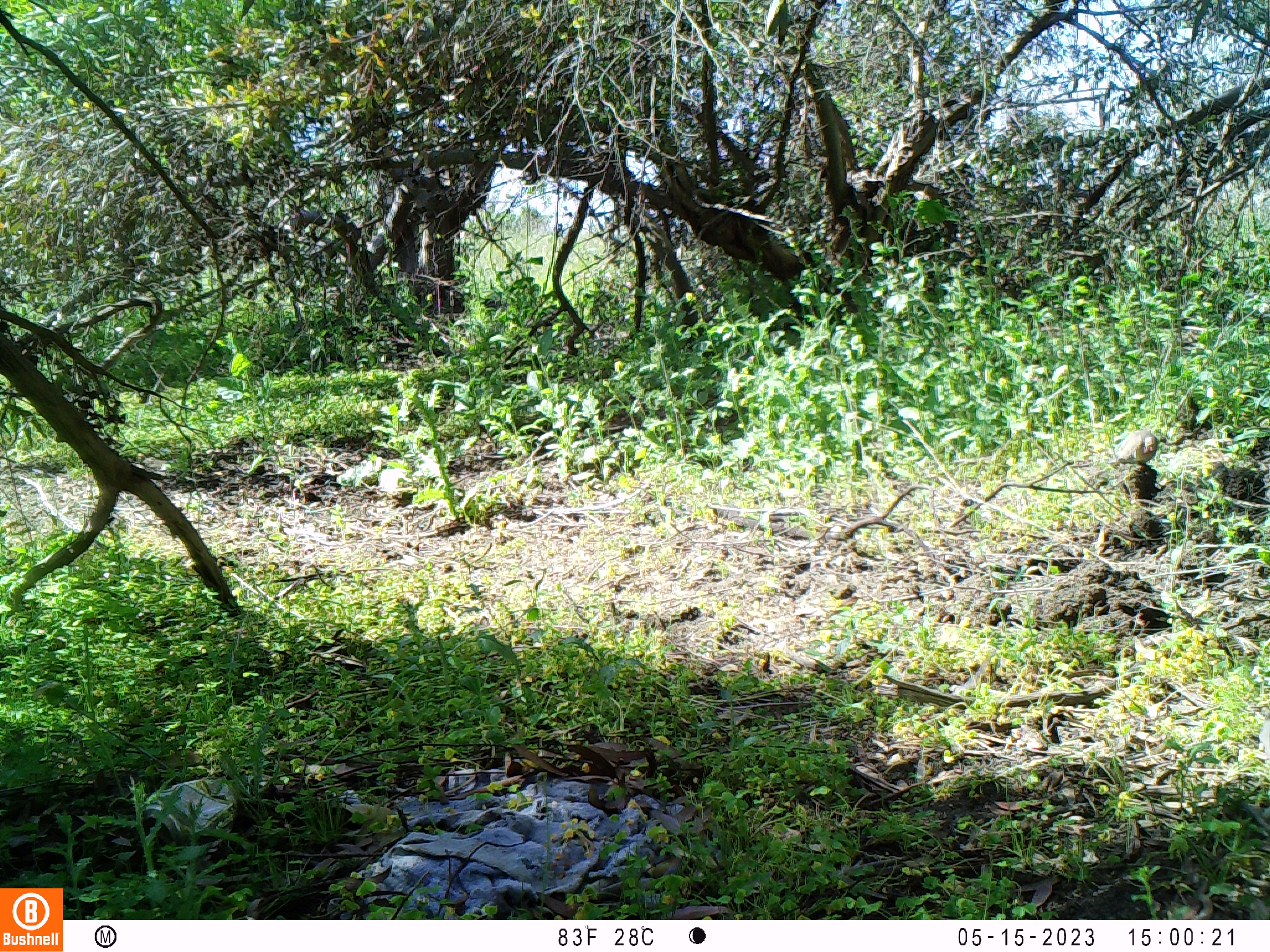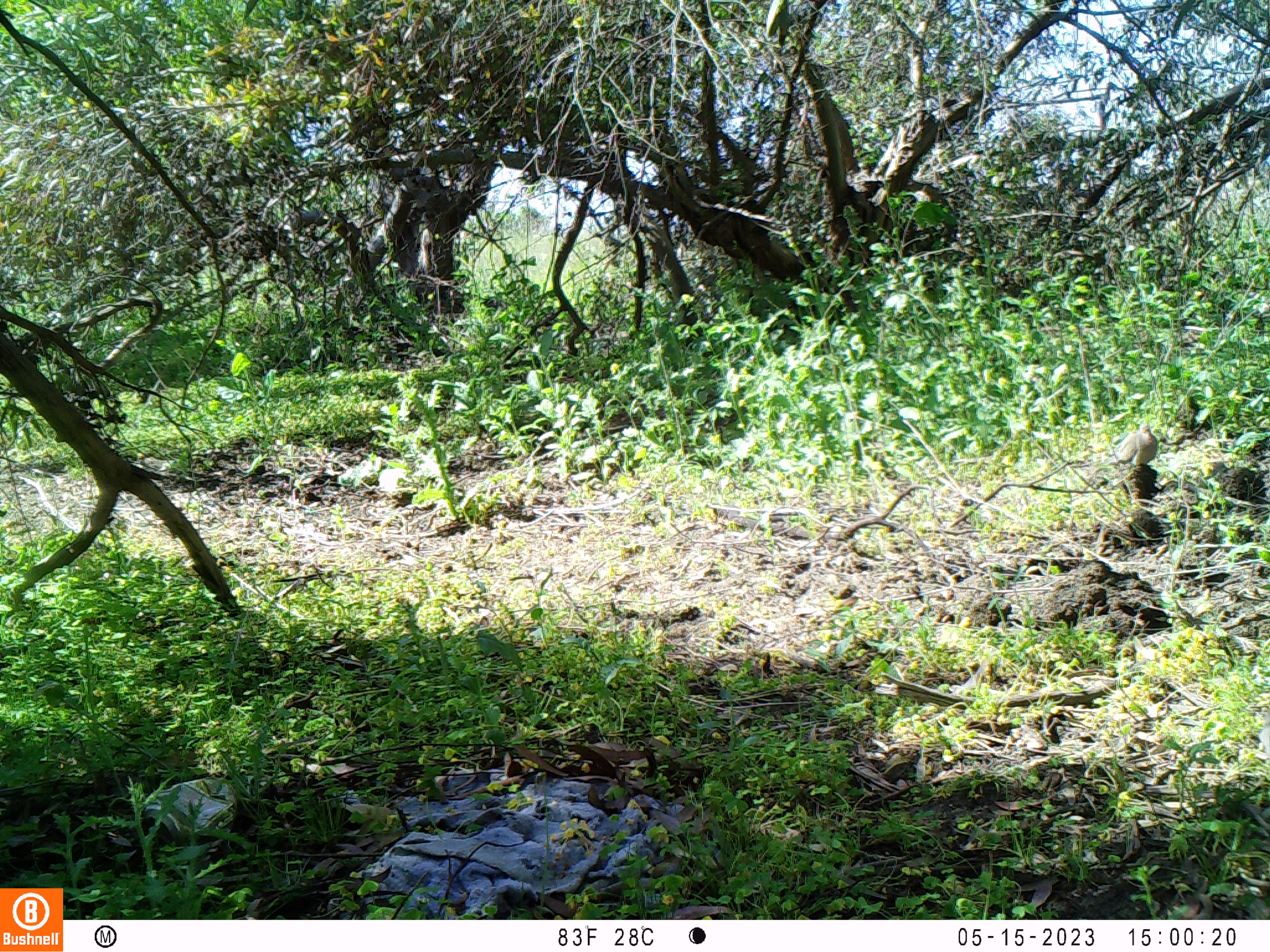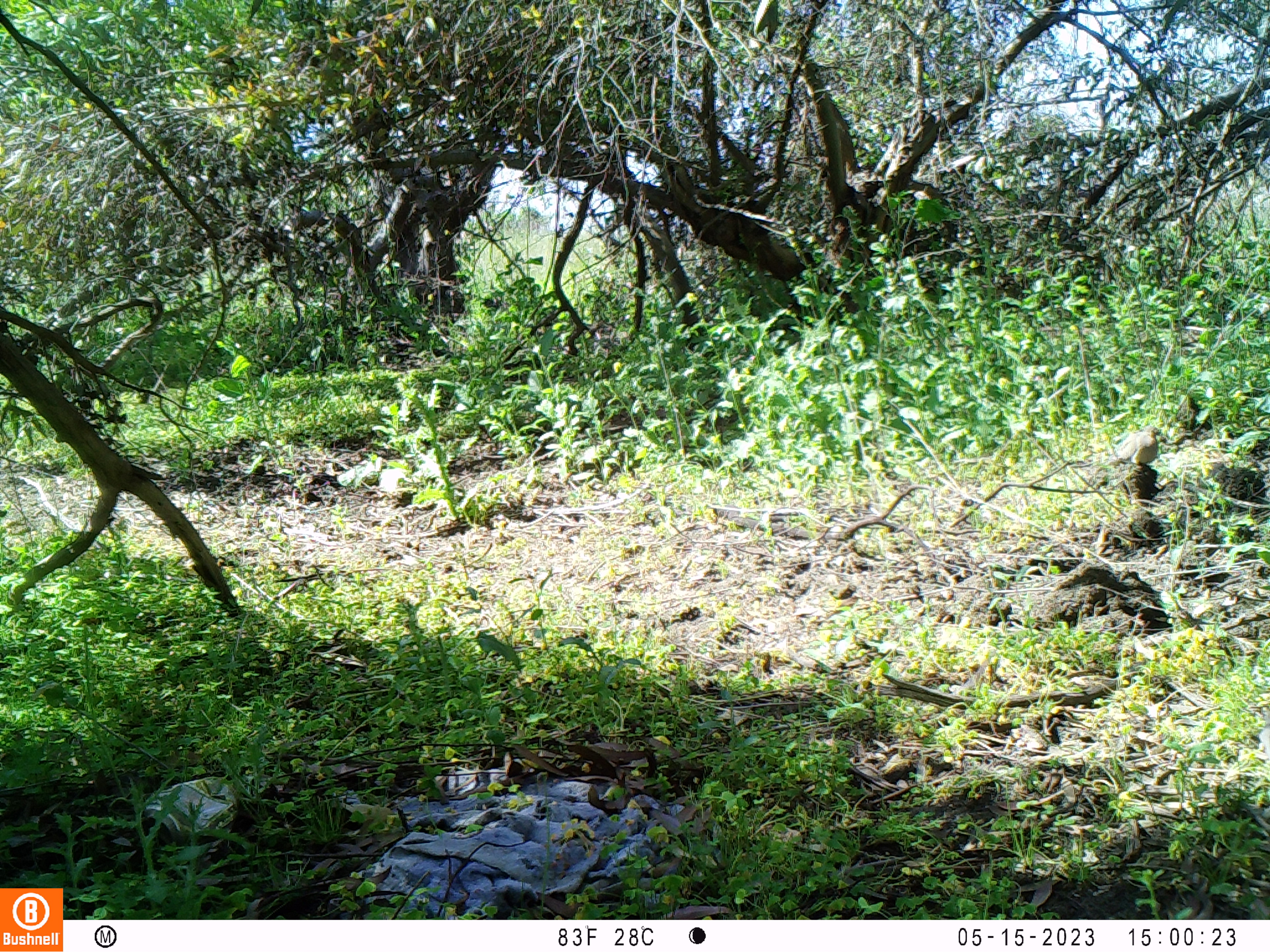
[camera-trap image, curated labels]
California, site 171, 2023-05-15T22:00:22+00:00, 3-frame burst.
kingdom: Animalia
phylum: Chordata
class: Aves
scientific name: Aves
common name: bird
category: unknown bird